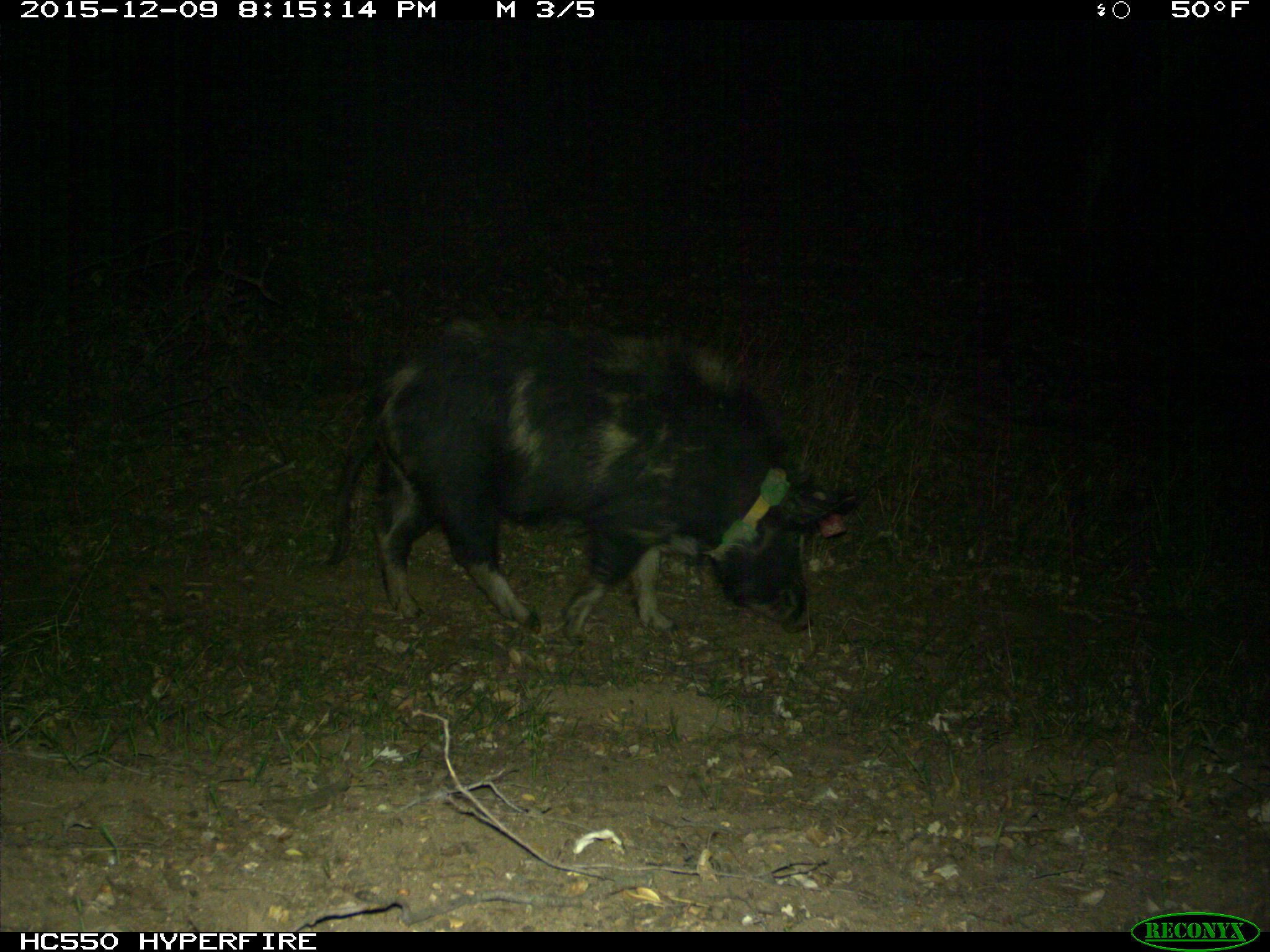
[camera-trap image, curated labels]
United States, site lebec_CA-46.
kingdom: Animalia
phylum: Chordata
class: Mammalia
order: Artiodactyla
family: Suidae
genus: Sus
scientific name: Sus scrofa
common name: wild boar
Sus scrofa (wild boar).